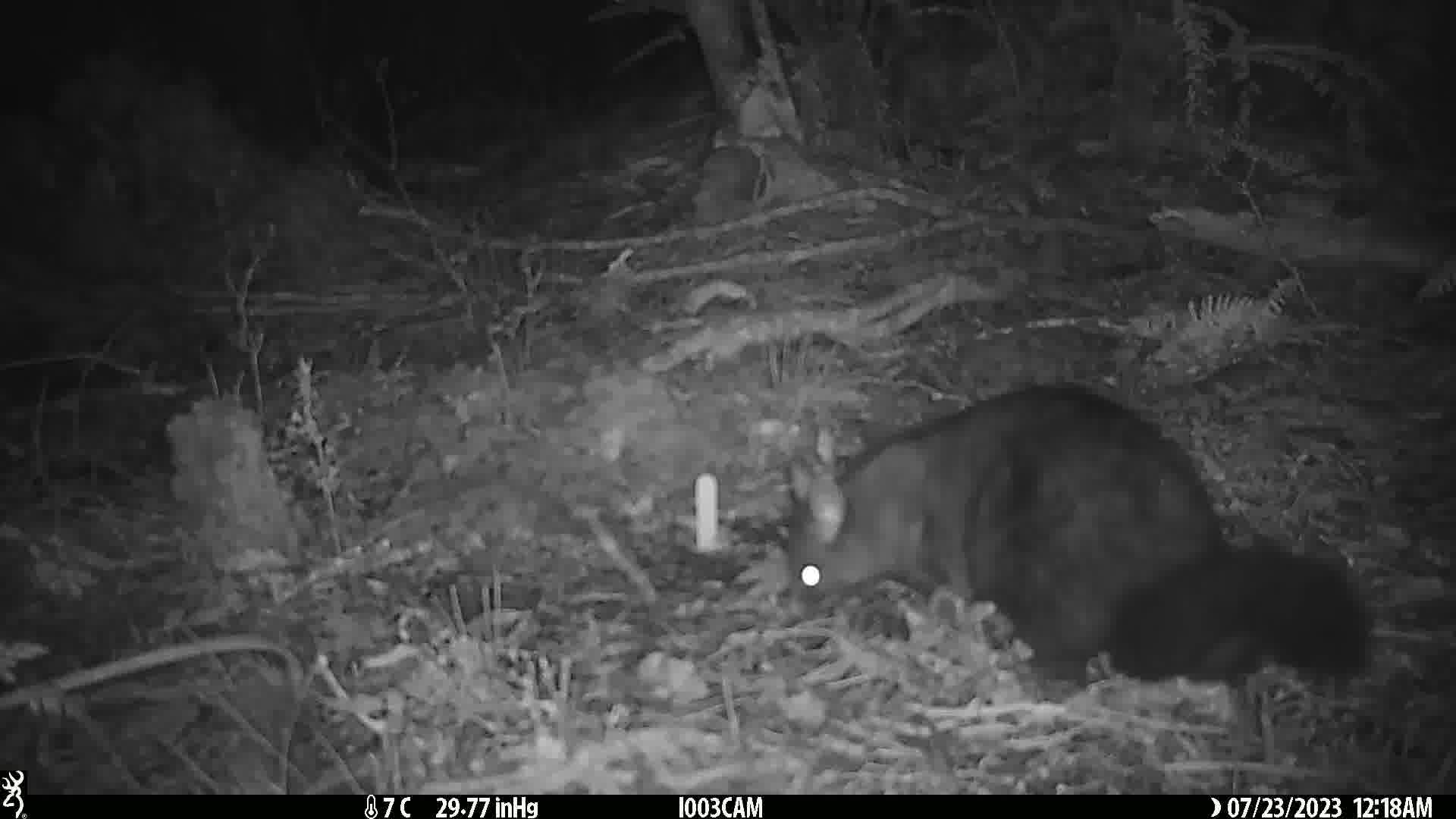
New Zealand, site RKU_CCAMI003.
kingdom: Animalia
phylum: Chordata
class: Mammalia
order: Diprotodontia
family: Phalangeridae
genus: Trichosurus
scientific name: Trichosurus vulpecula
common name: common brushtail possum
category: possum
Possum (common brushtail possum) (Trichosurus vulpecula).